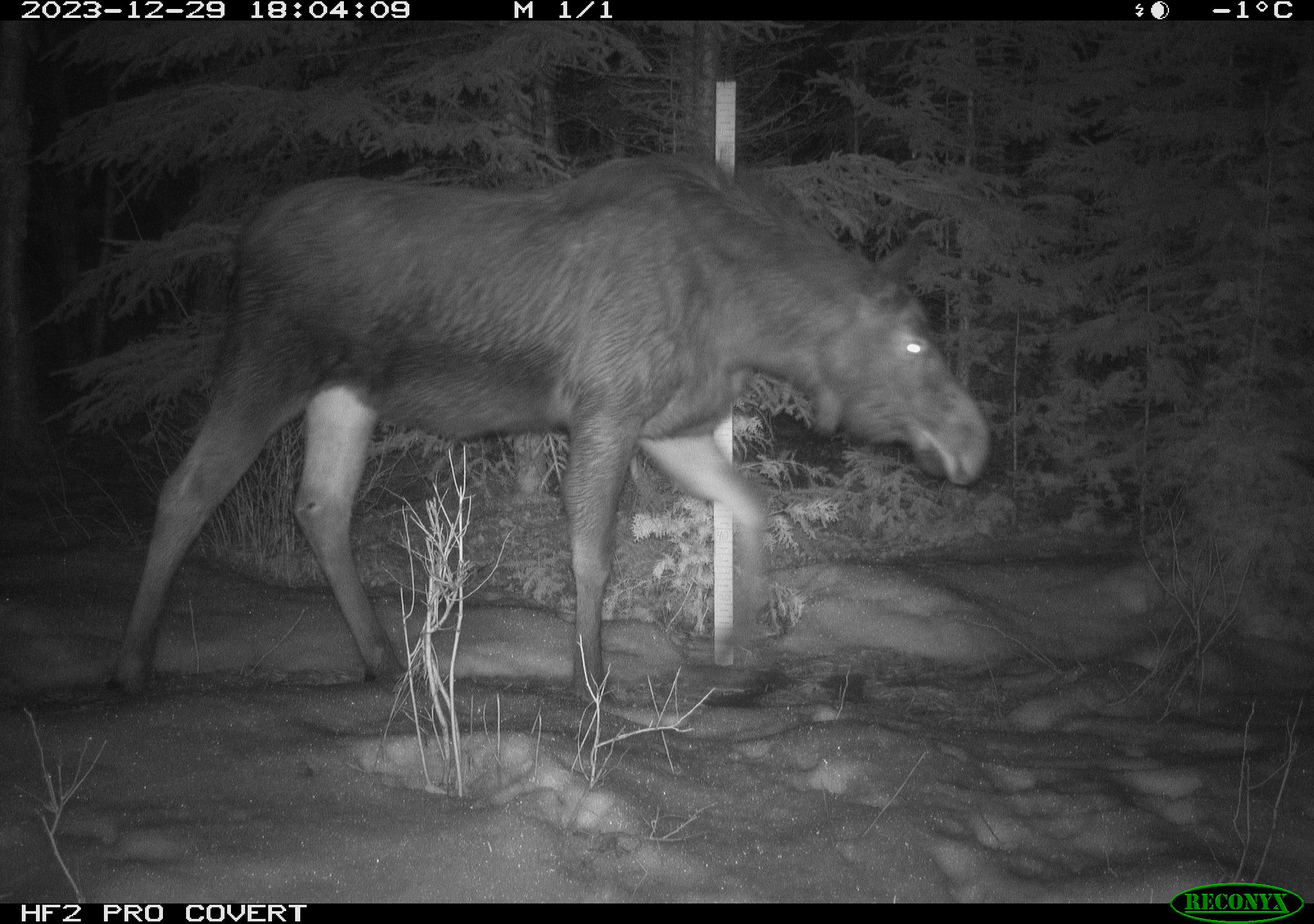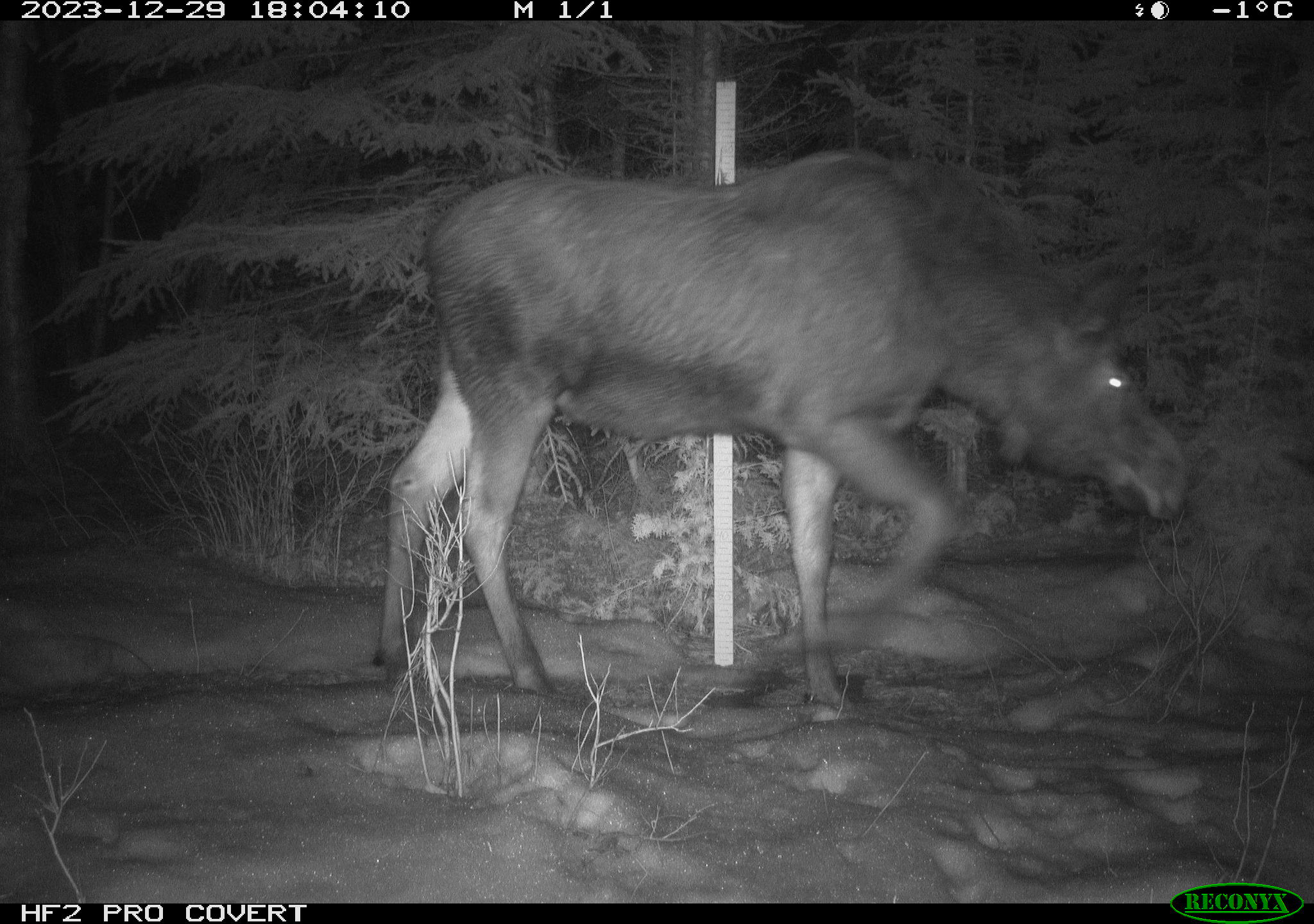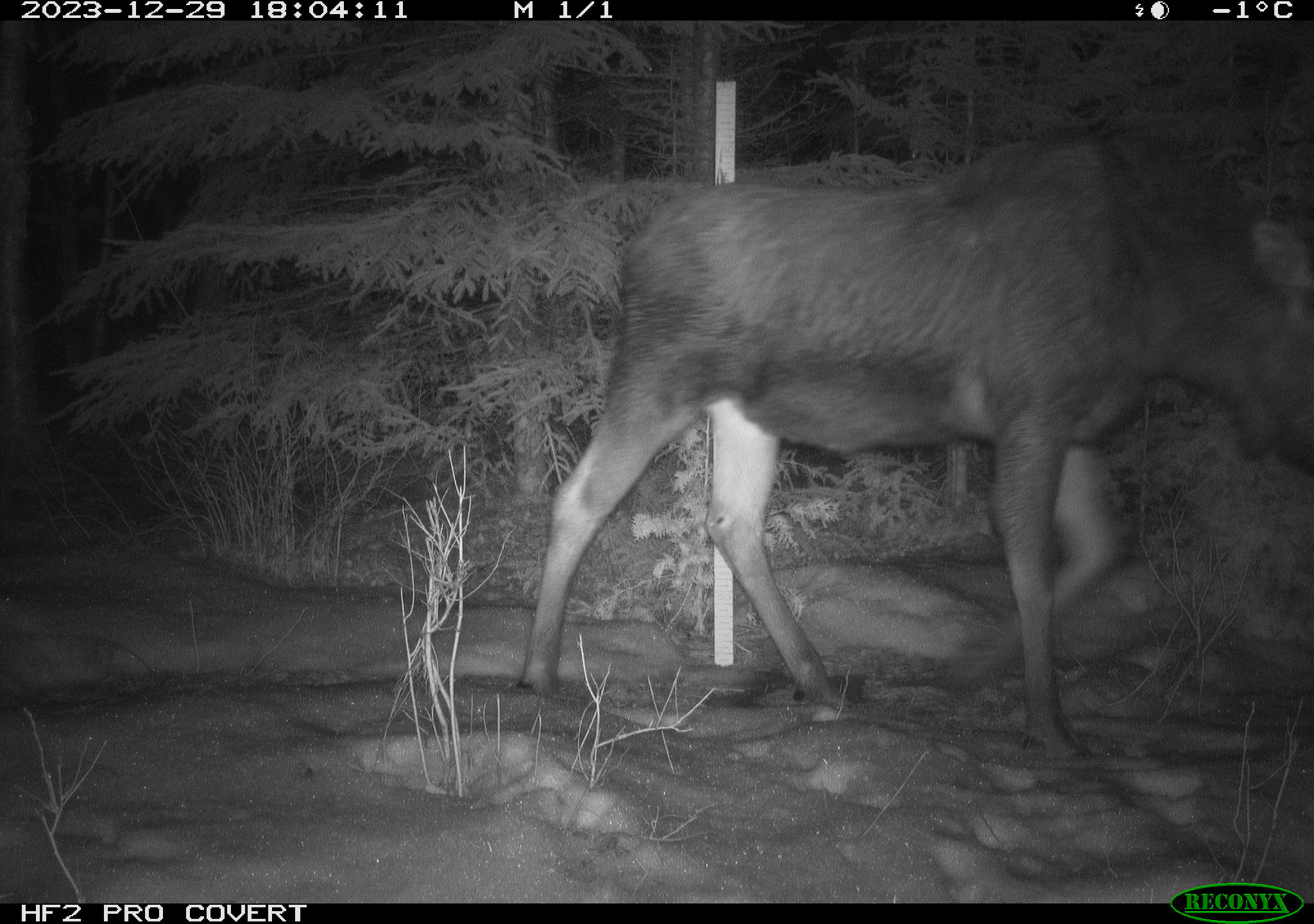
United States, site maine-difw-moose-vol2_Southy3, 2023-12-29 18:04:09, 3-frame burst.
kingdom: Animalia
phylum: Chordata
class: Mammalia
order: Artiodactyla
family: Cervidae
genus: Alces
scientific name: Alces alces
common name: moose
Moose (Alces alces).